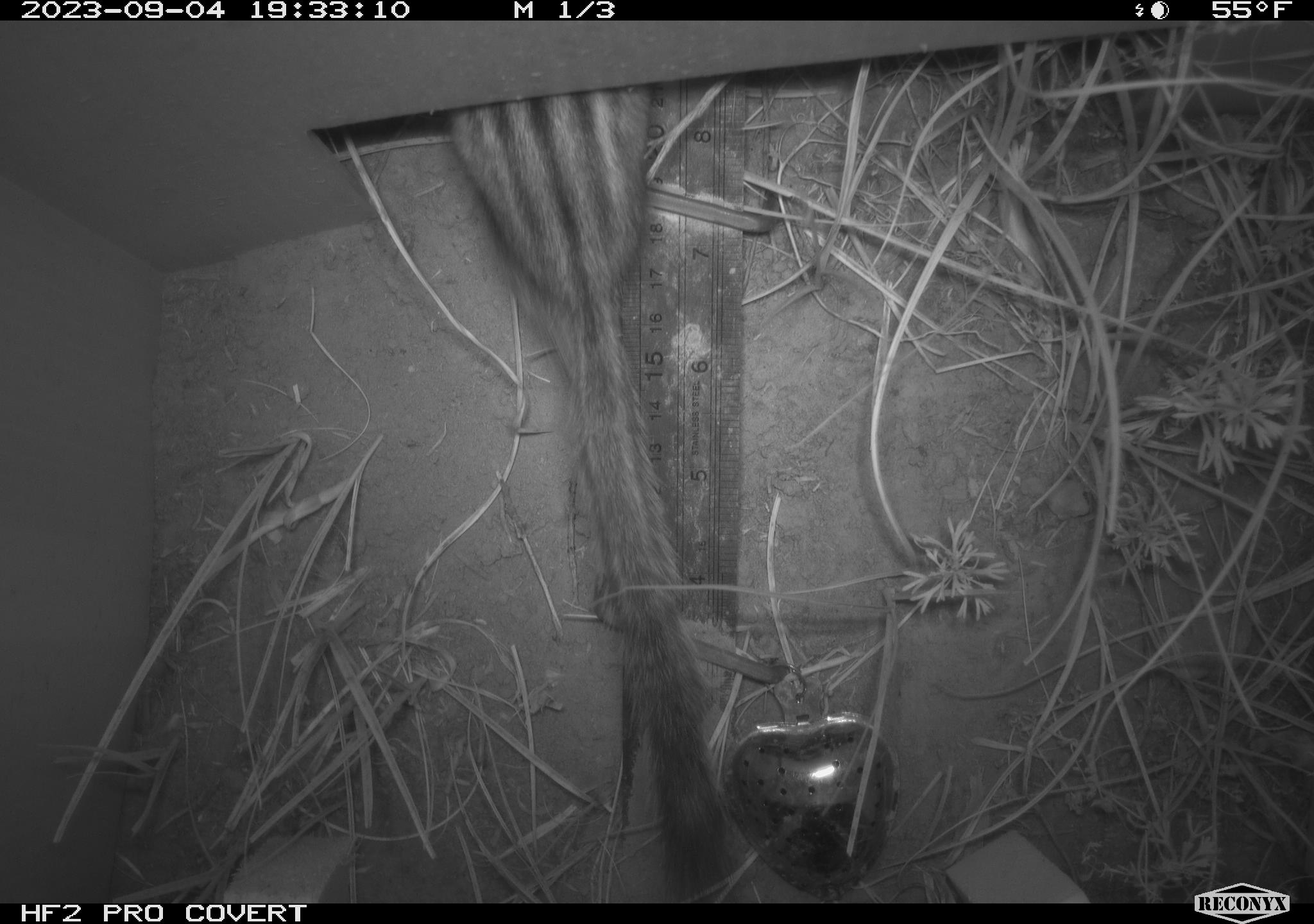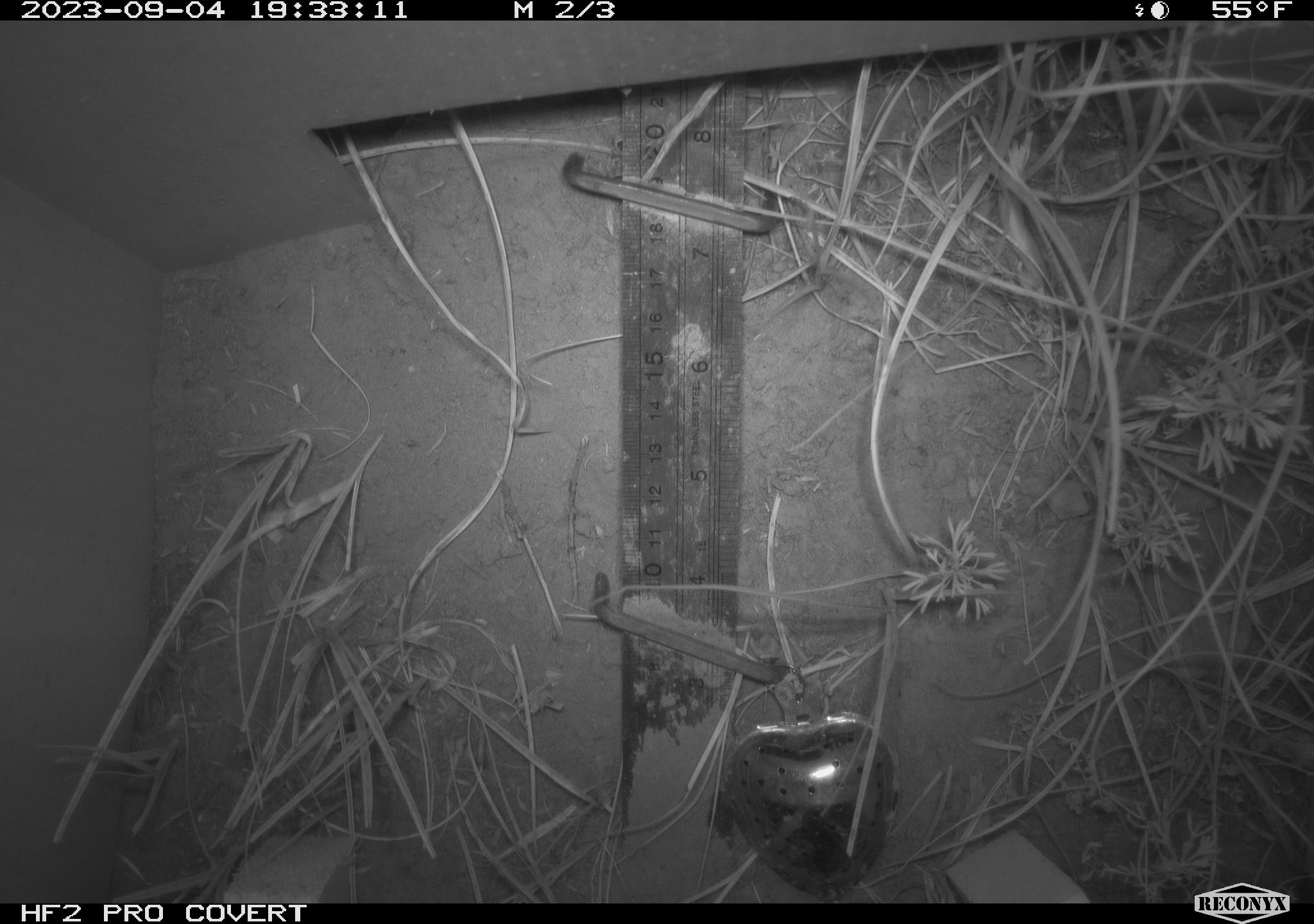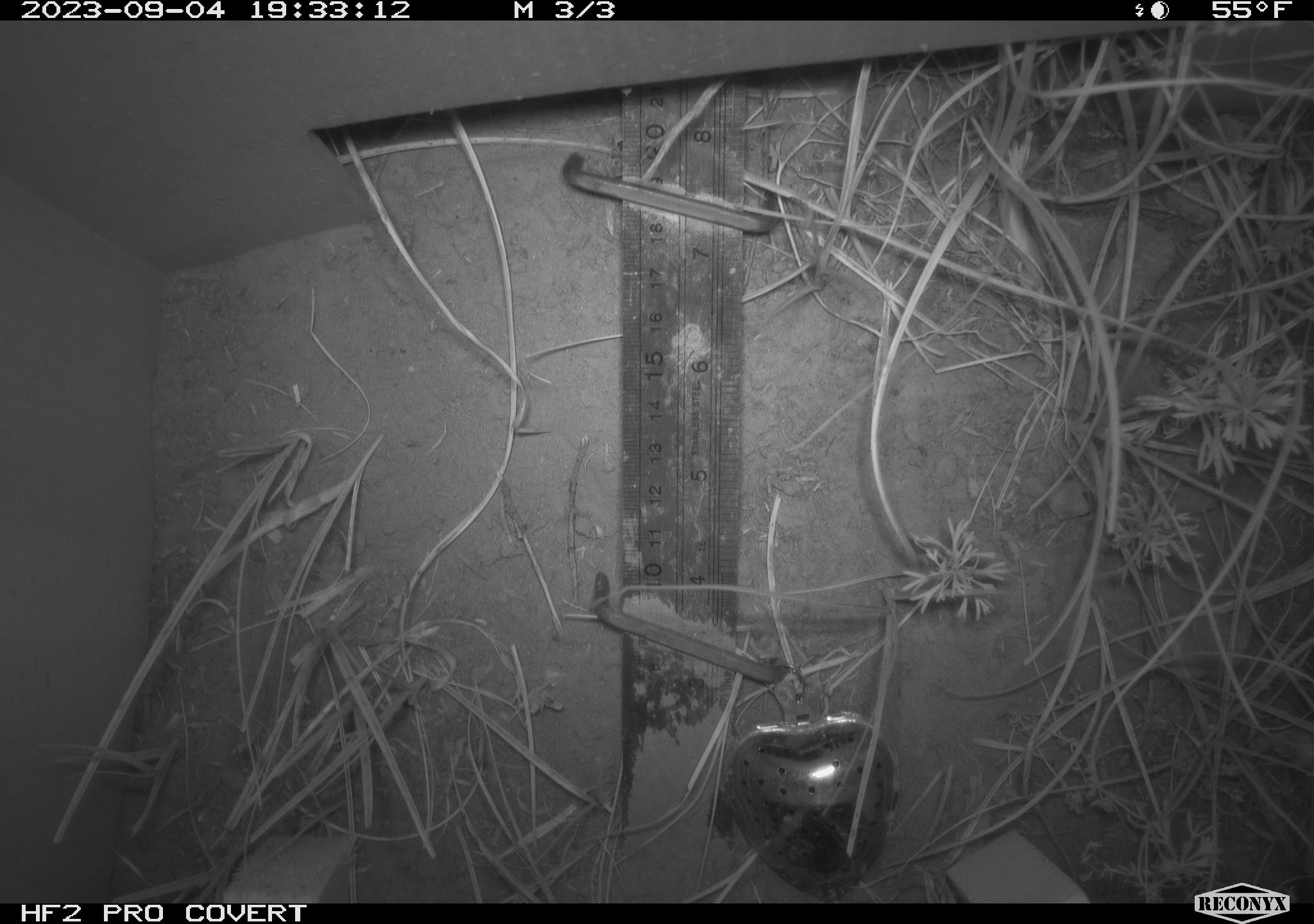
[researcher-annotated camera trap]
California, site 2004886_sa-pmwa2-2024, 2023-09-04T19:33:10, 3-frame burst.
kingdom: Animalia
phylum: Chordata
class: Mammalia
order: Rodentia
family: Sciuridae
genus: Neotamias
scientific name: Neotamias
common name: western chipmunks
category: neotamias species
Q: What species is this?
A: Neotamias species (western chipmunks) (Neotamias).